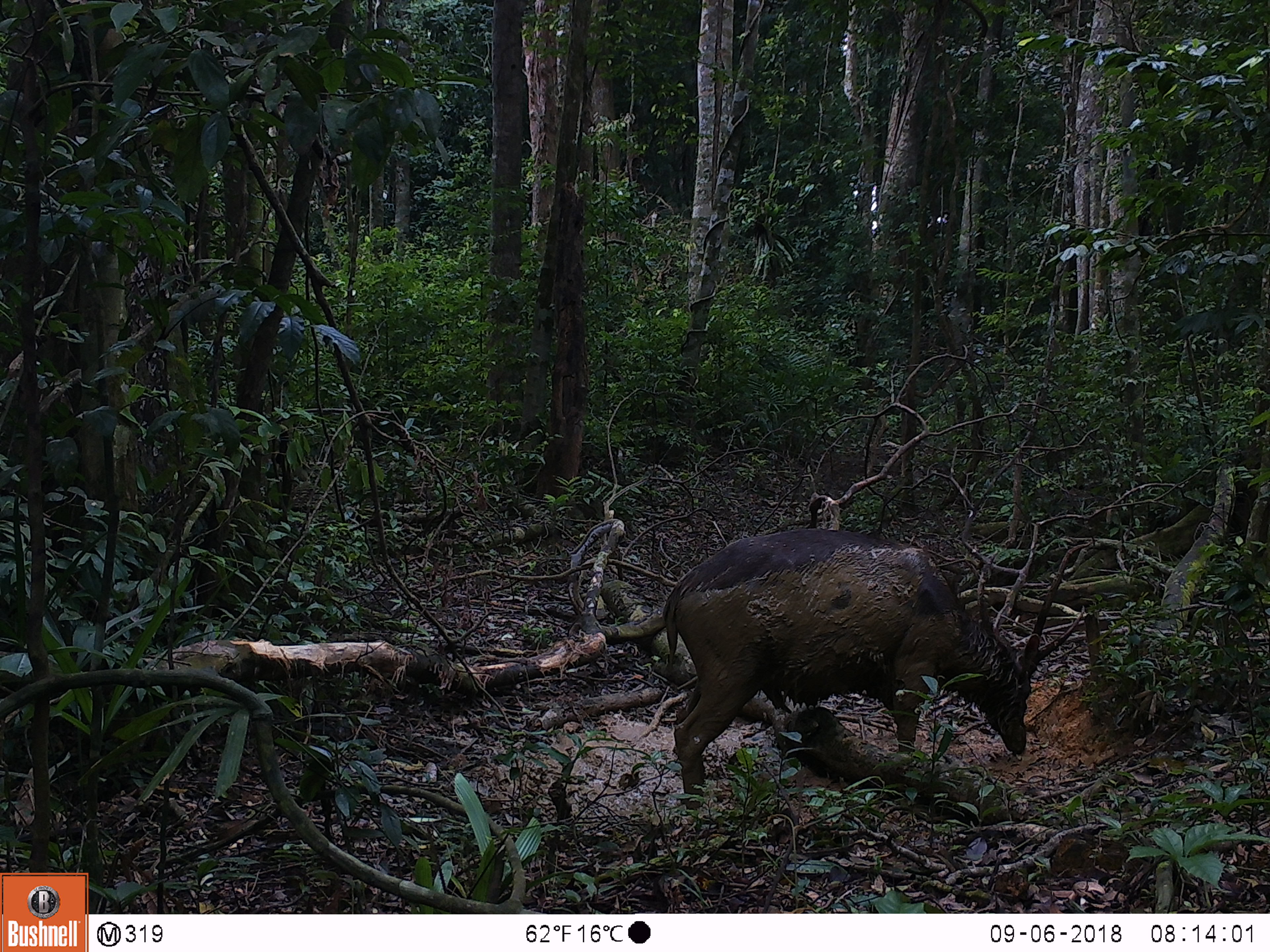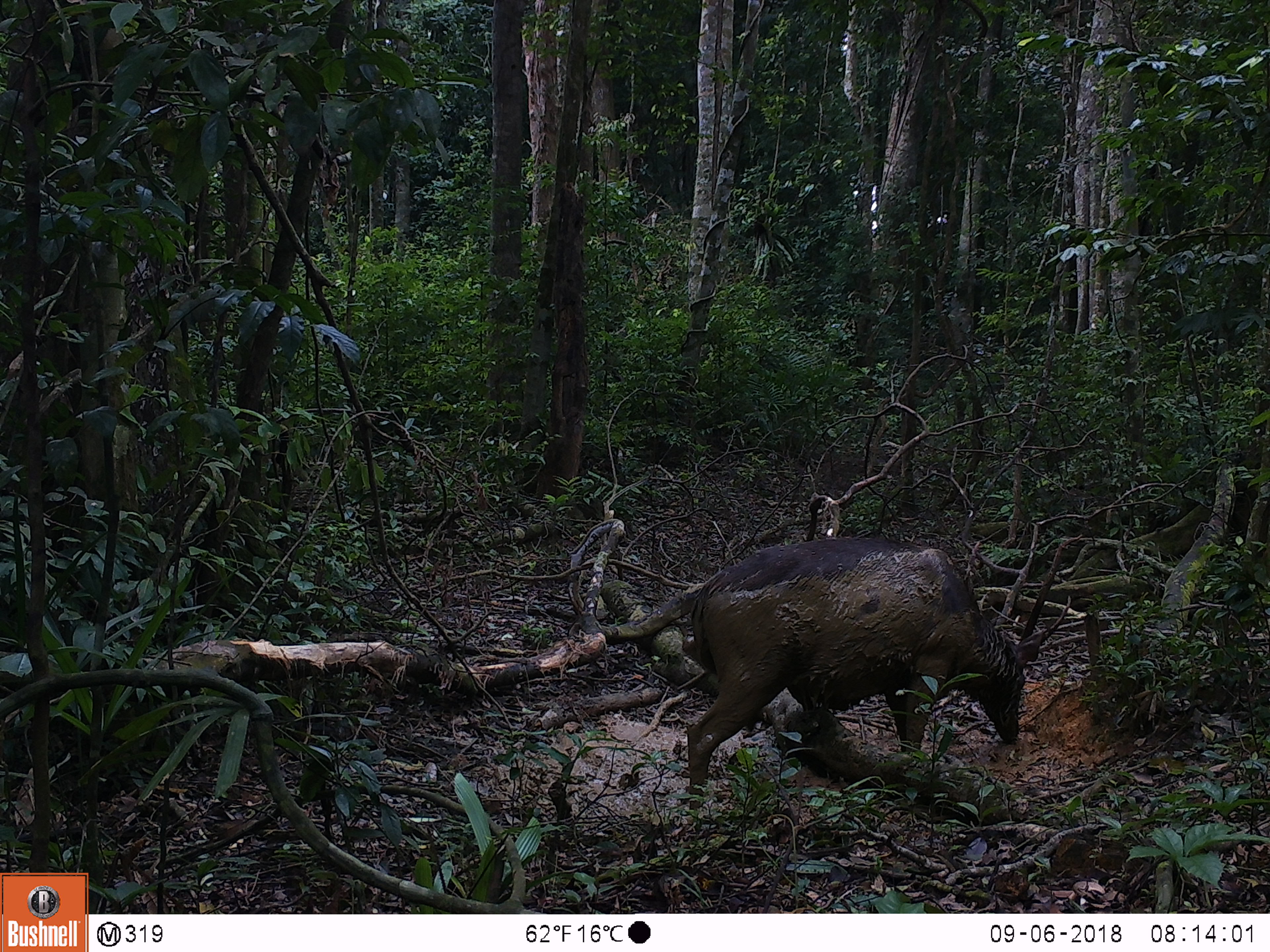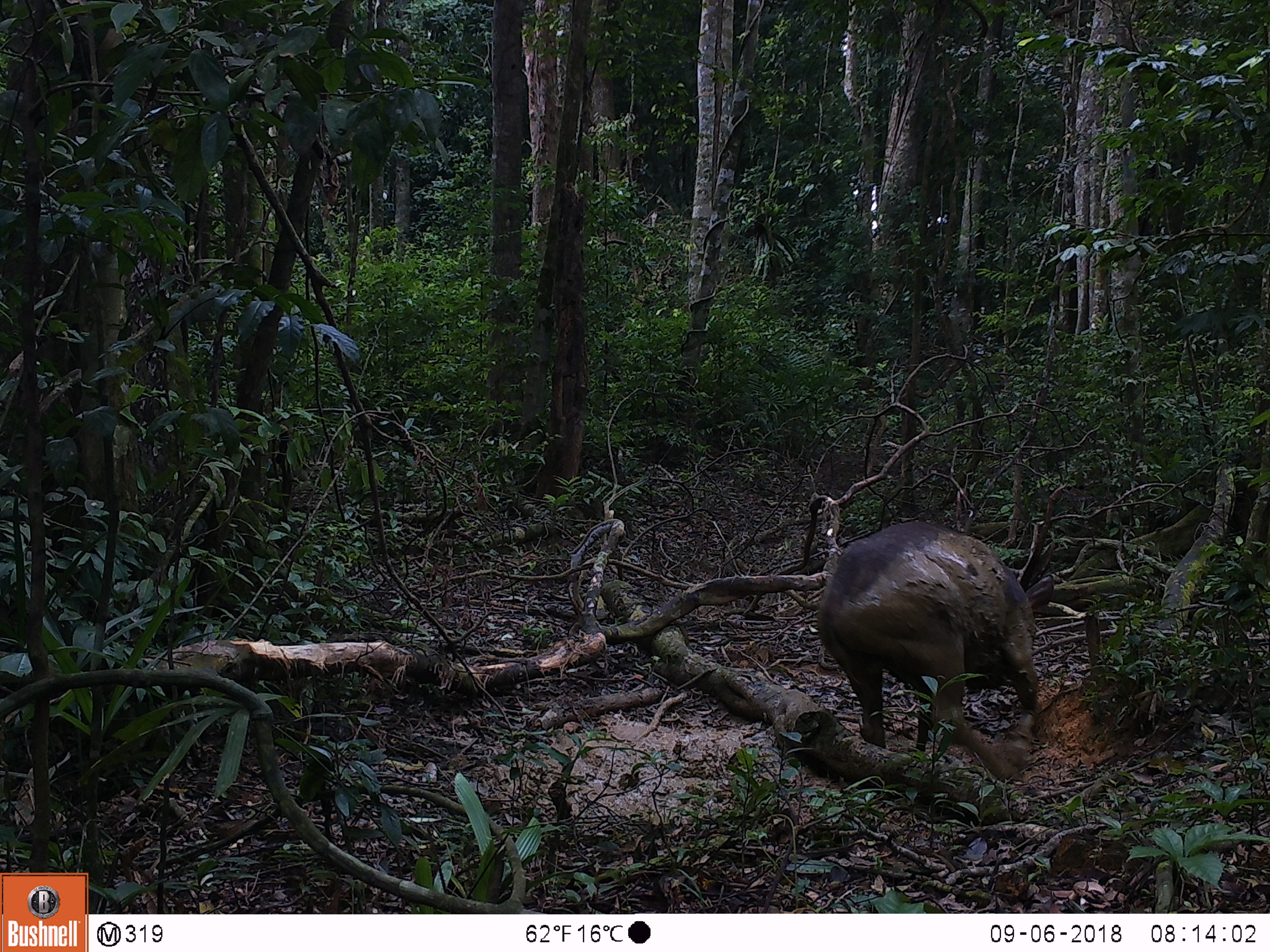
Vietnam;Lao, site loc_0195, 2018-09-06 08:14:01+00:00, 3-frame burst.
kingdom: Animalia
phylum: Chordata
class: Mammalia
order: Artiodactyla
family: Cervidae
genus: Rusa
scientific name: Rusa unicolor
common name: sambar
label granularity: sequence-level